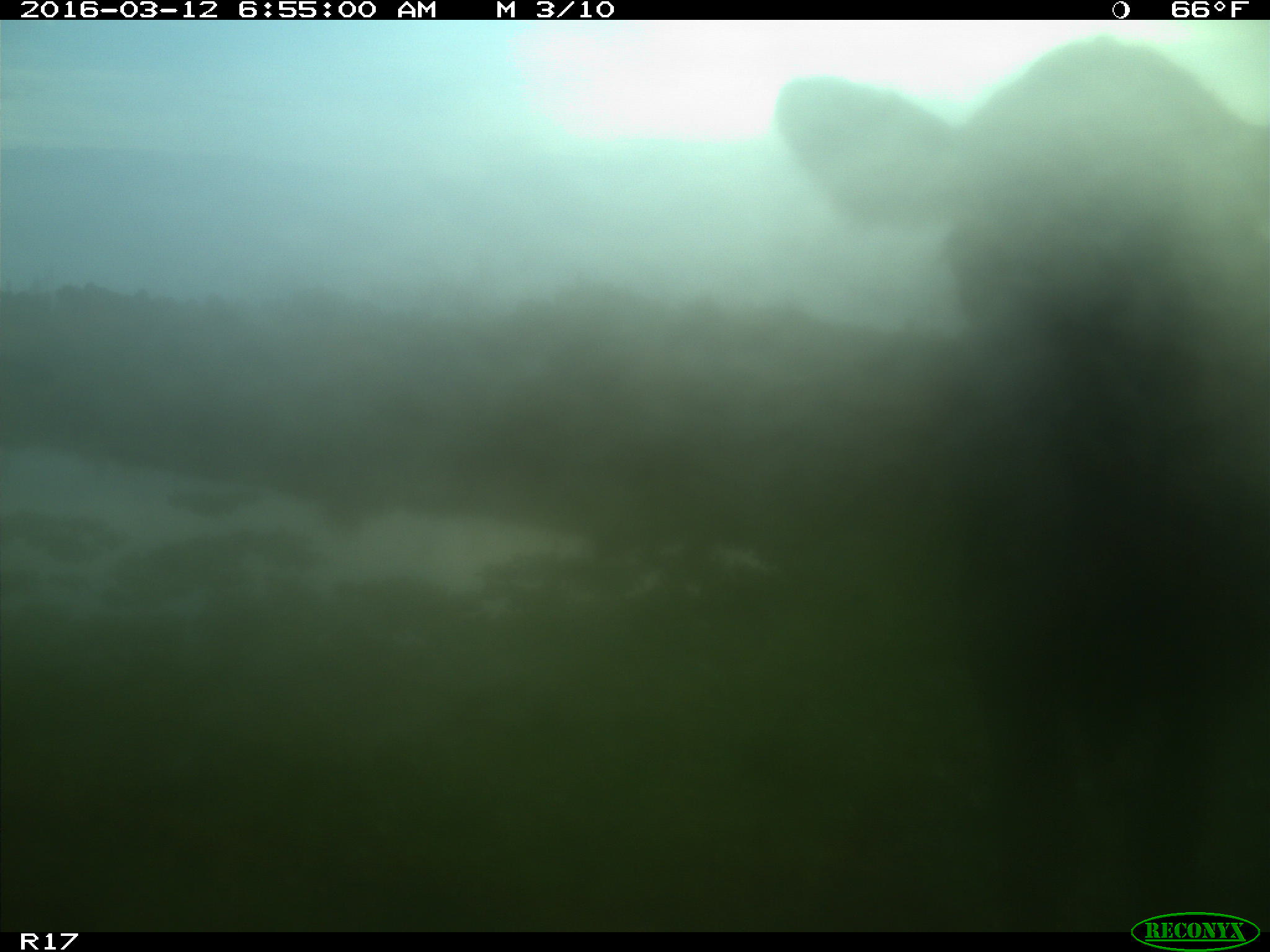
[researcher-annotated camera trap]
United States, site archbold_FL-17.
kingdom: Animalia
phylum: Chordata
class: Mammalia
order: Artiodactyla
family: Bovidae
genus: Bos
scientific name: Bos taurus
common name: domestic cow